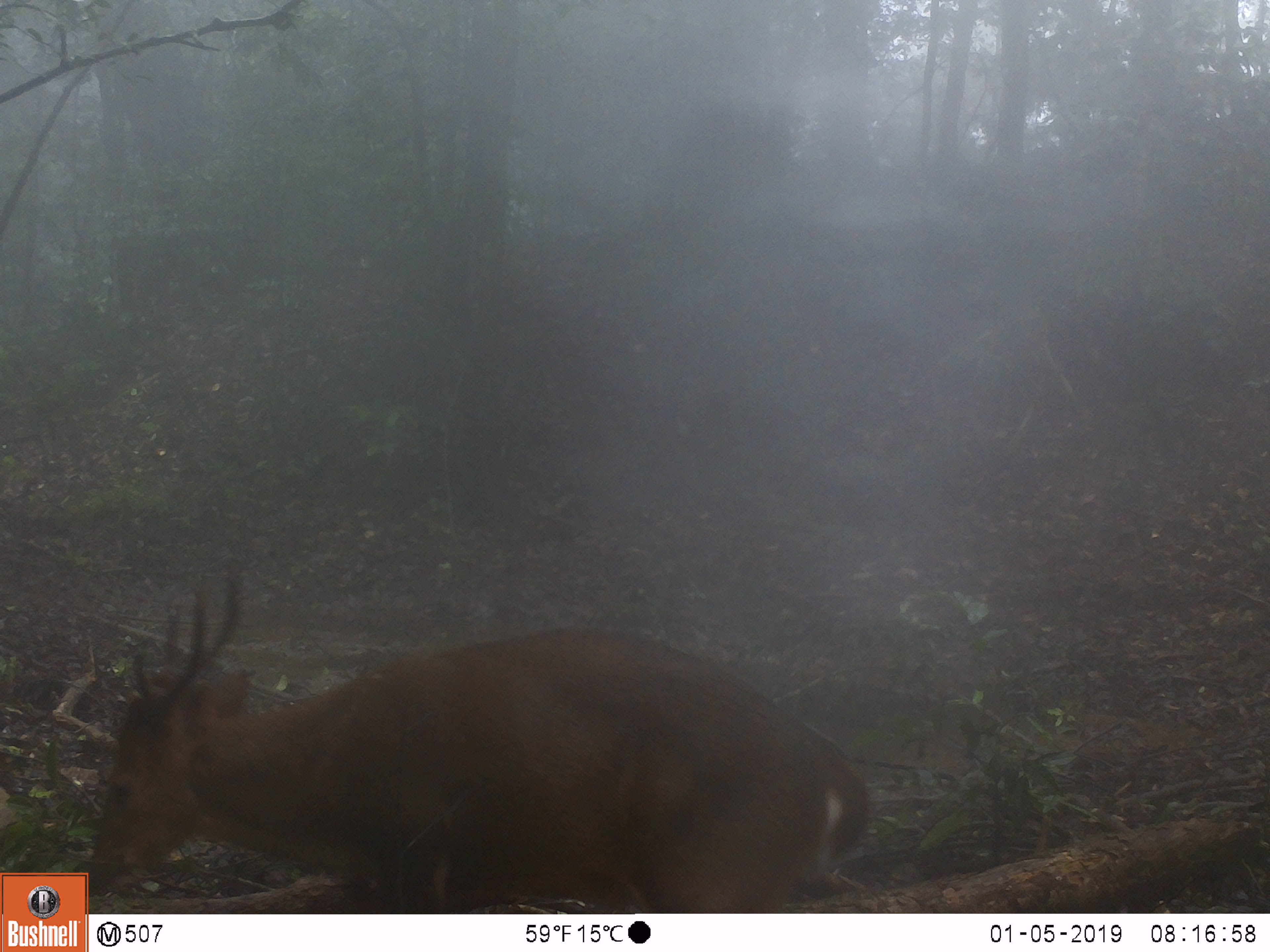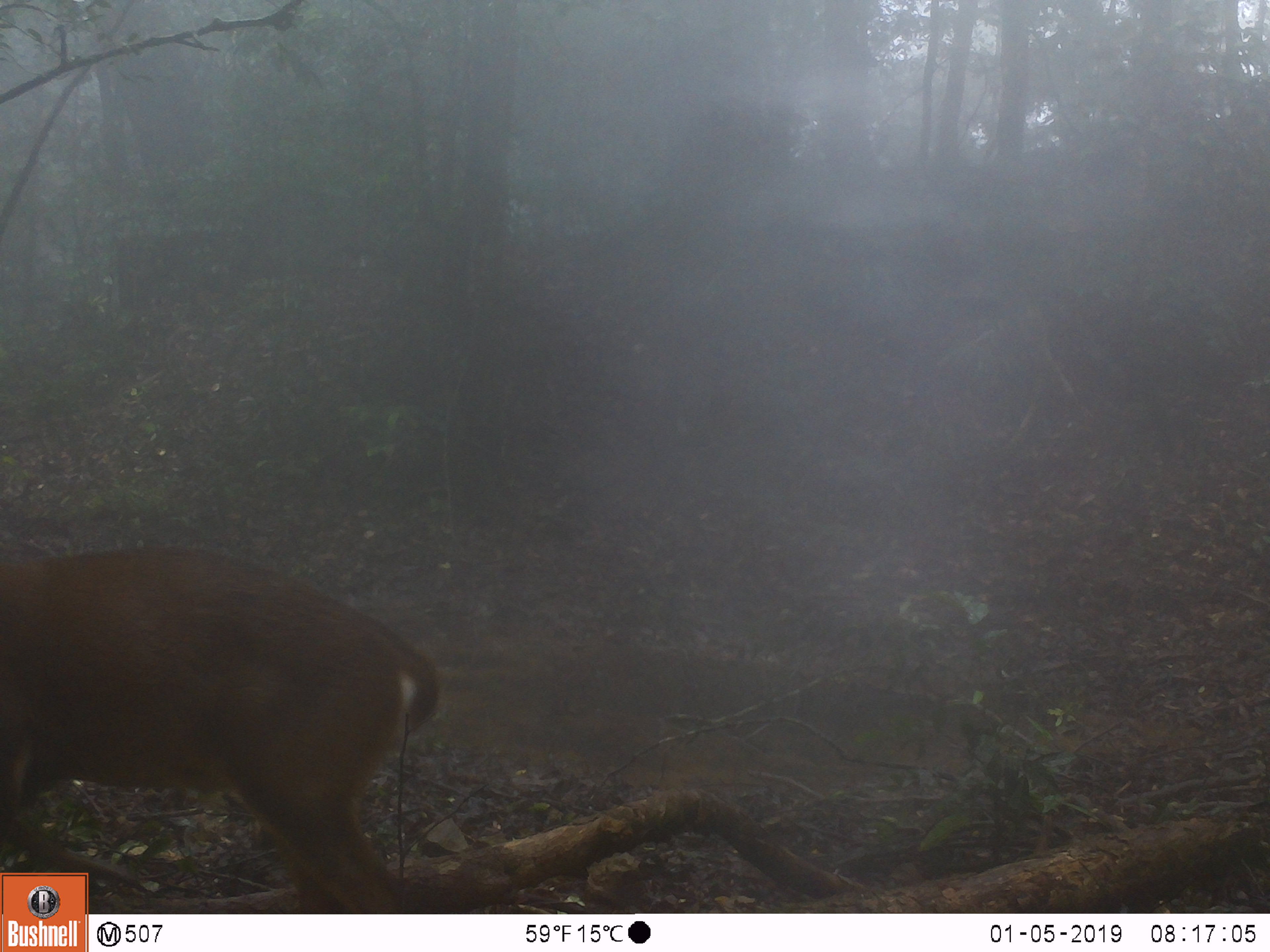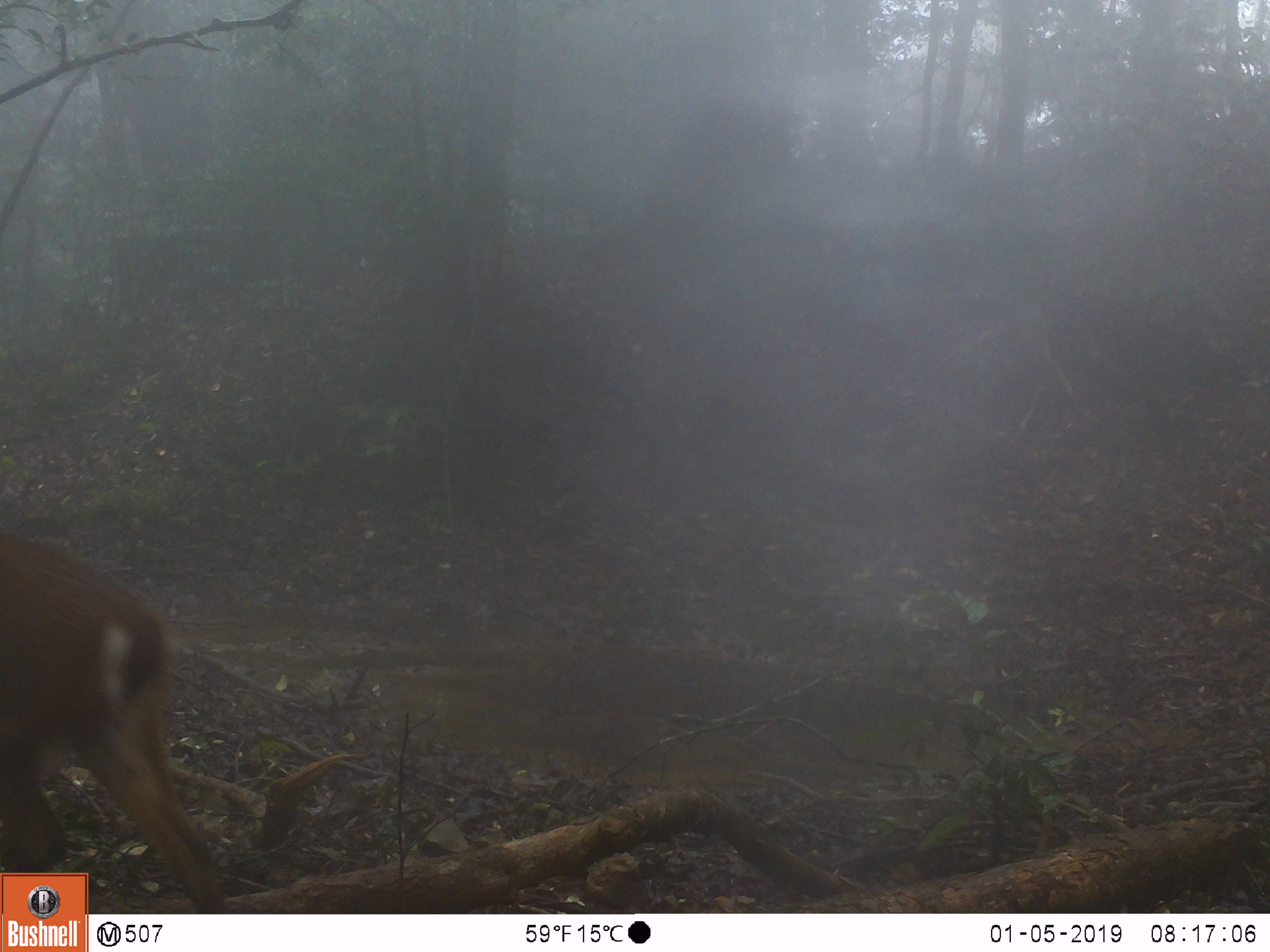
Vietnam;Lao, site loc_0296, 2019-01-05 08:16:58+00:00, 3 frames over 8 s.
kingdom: Animalia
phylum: Chordata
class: Mammalia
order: Artiodactyla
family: Cervidae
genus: Muntiacus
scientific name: Muntiacus vuquangensis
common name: large-antlered muntjac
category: large antlered muntjac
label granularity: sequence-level